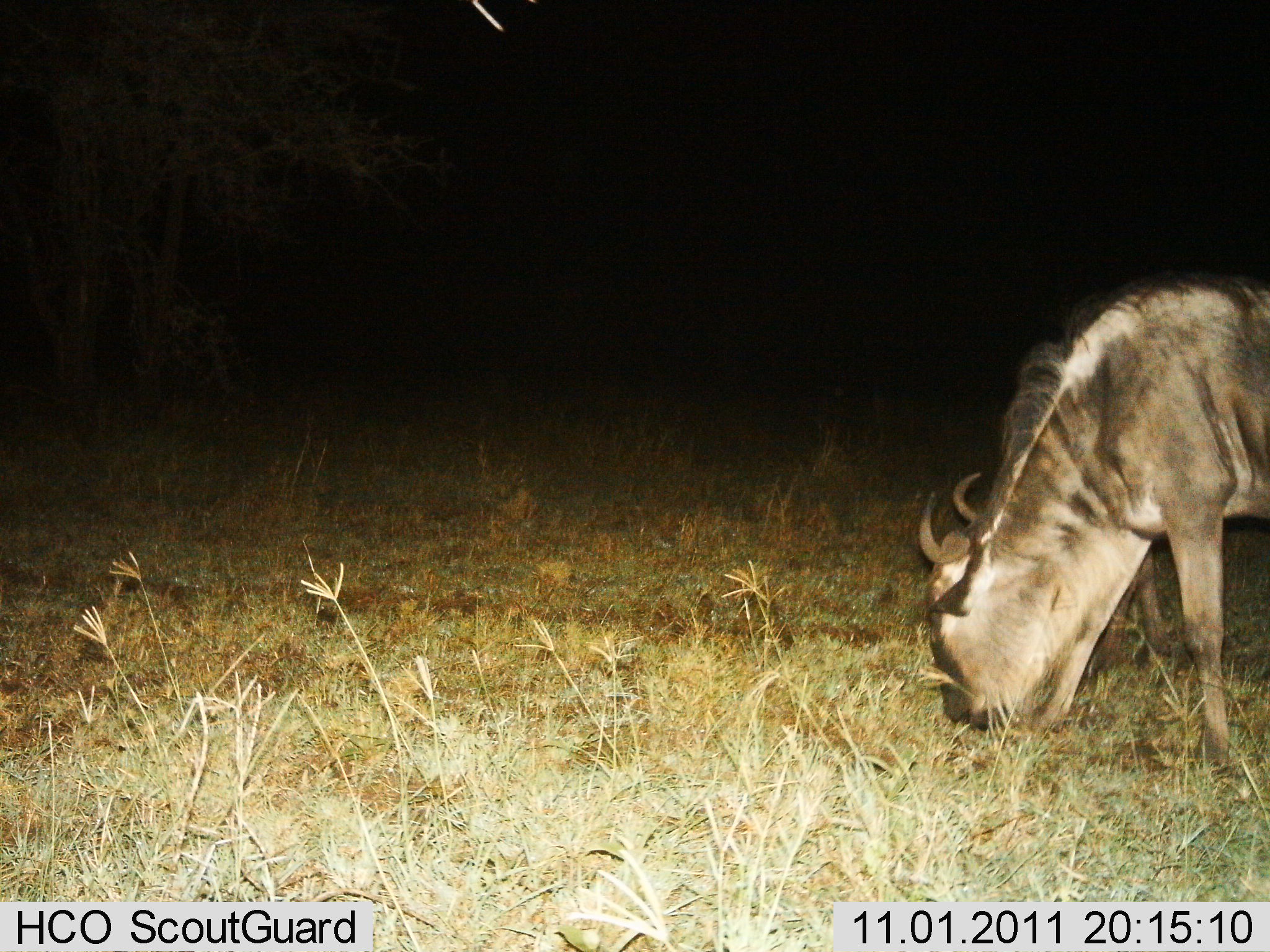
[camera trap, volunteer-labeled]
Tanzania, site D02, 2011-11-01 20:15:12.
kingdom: Animalia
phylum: Chordata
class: Mammalia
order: Artiodactyla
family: Bovidae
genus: Connochaetes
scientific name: Connochaetes taurinus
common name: blue wildebeest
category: wildebeest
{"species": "wildebeest (blue wildebeest) (Connochaetes taurinus)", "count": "1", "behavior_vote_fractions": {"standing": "21%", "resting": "0%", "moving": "0%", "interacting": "0%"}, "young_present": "0%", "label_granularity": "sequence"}